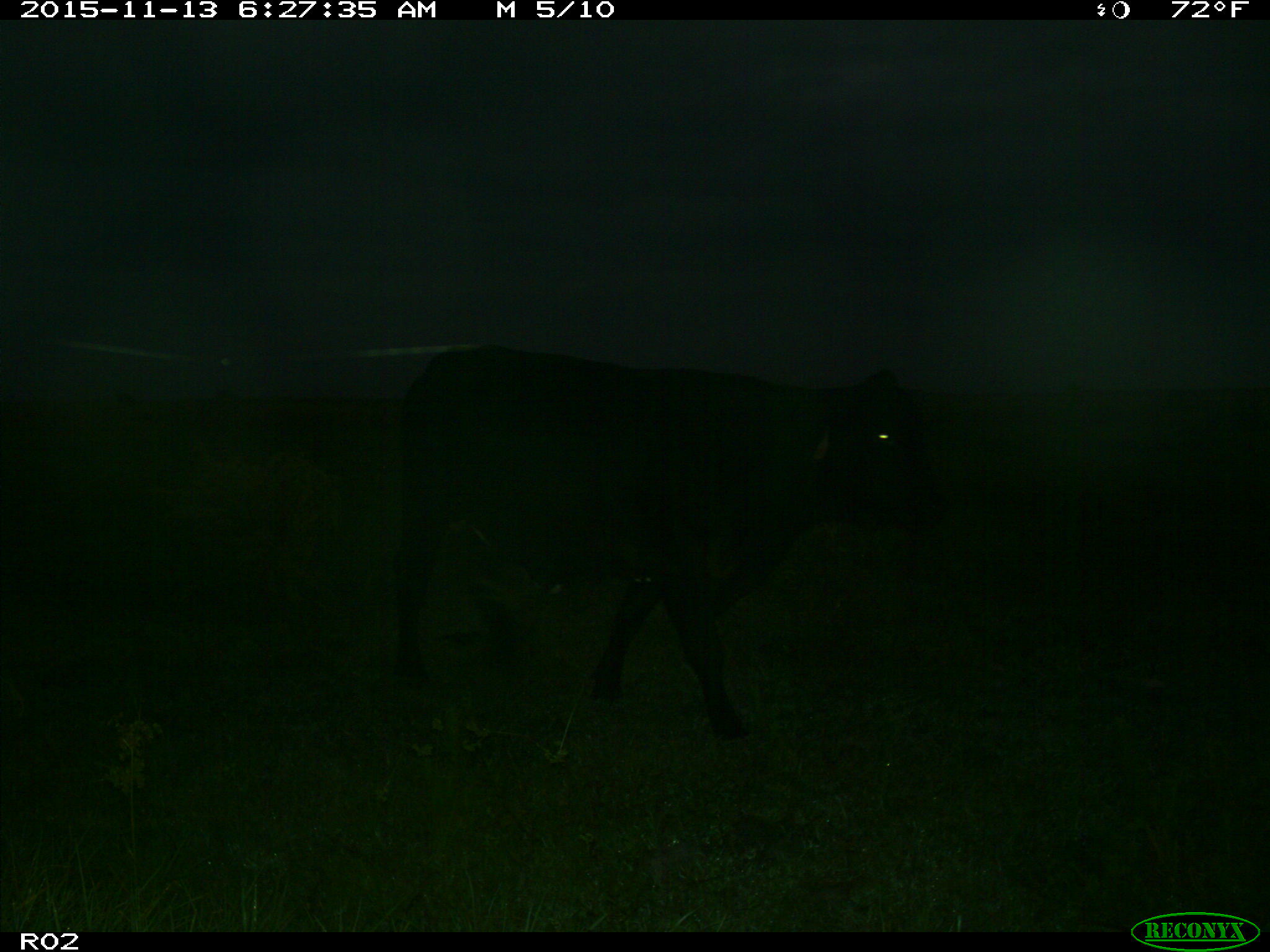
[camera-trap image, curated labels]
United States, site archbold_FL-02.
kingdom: Animalia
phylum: Chordata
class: Mammalia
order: Artiodactyla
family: Bovidae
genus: Bos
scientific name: Bos taurus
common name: domestic cow